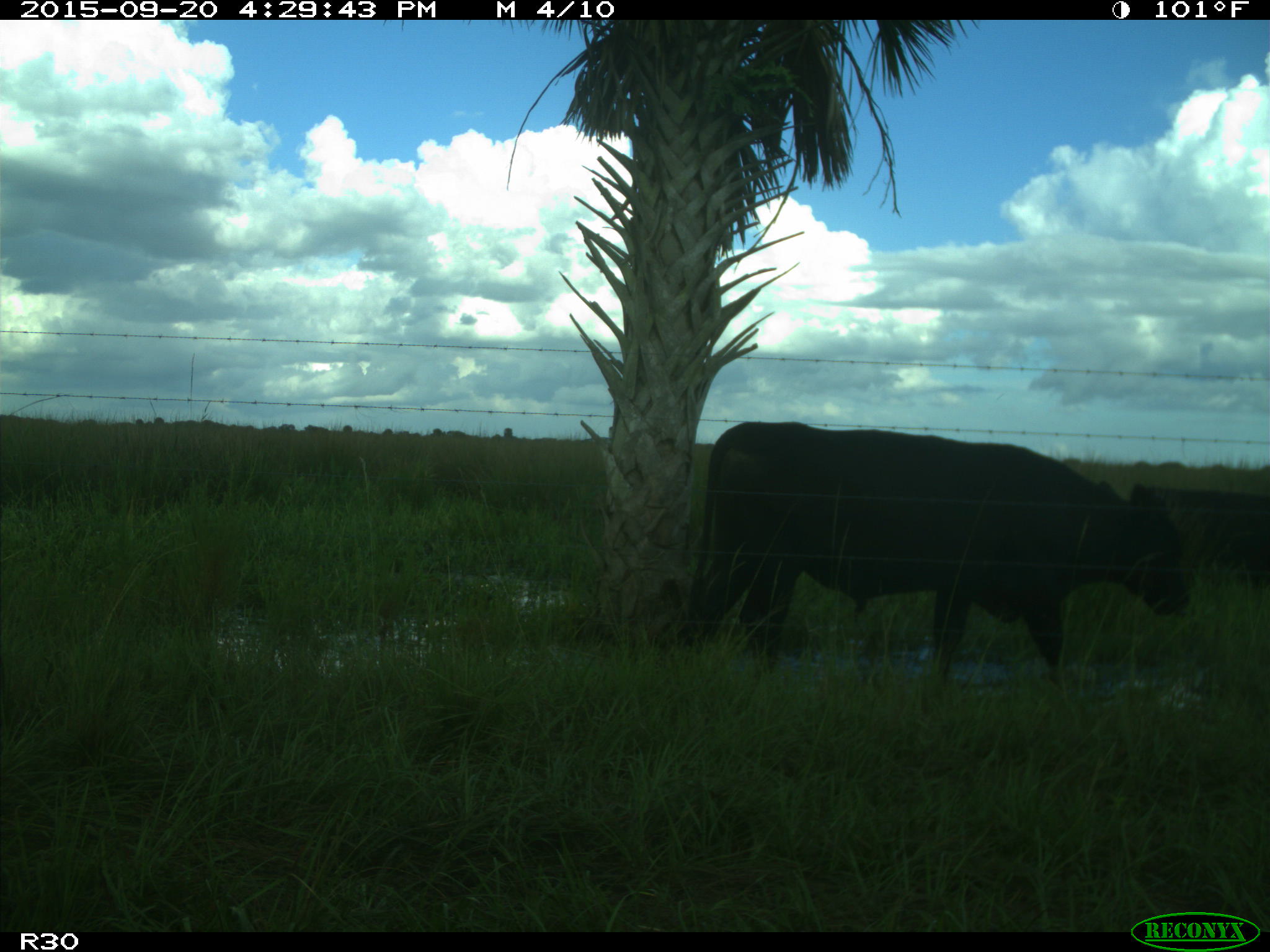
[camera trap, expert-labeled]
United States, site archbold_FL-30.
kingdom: Animalia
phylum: Chordata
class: Mammalia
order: Artiodactyla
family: Bovidae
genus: Bos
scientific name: Bos taurus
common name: domestic cow